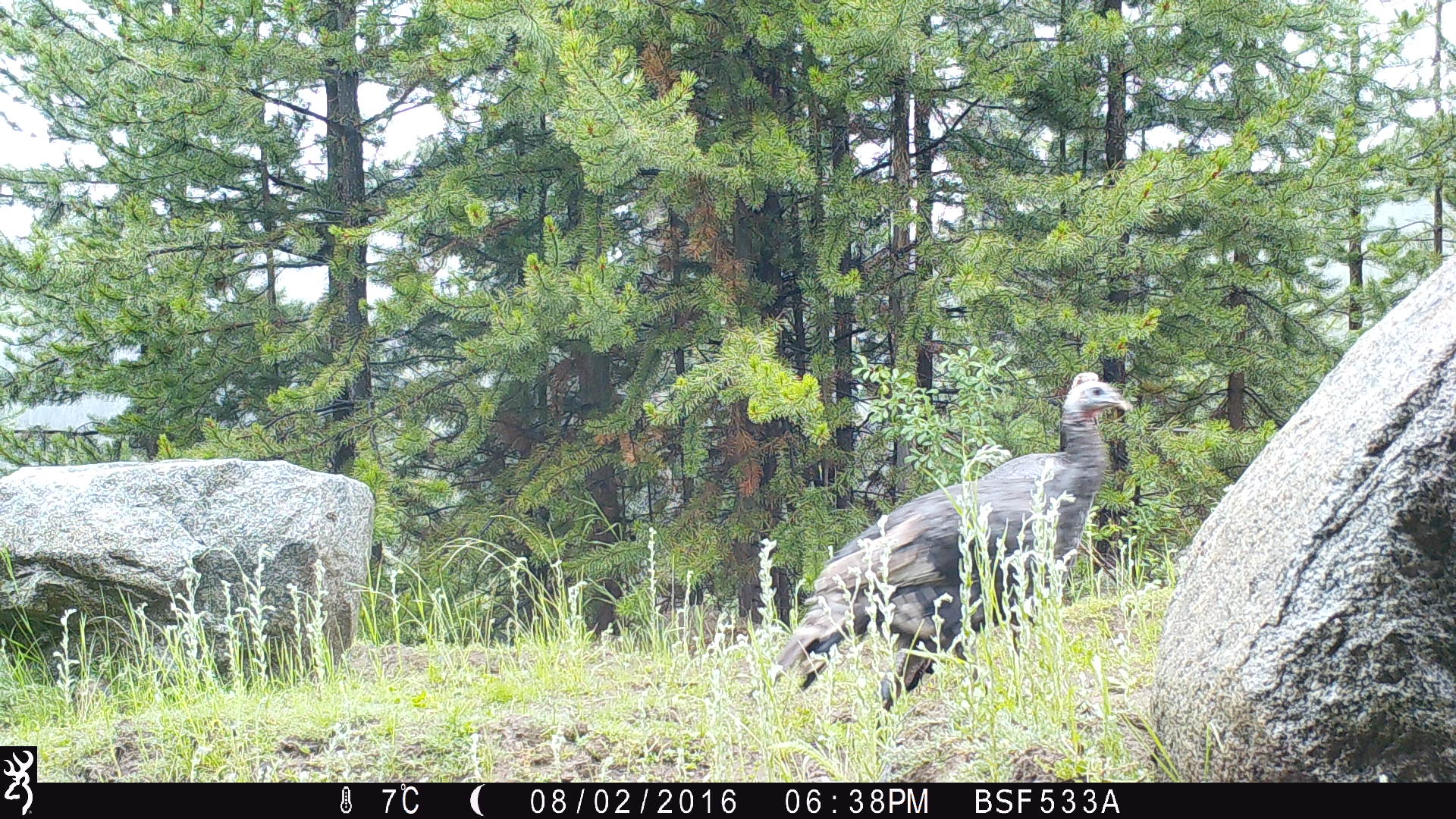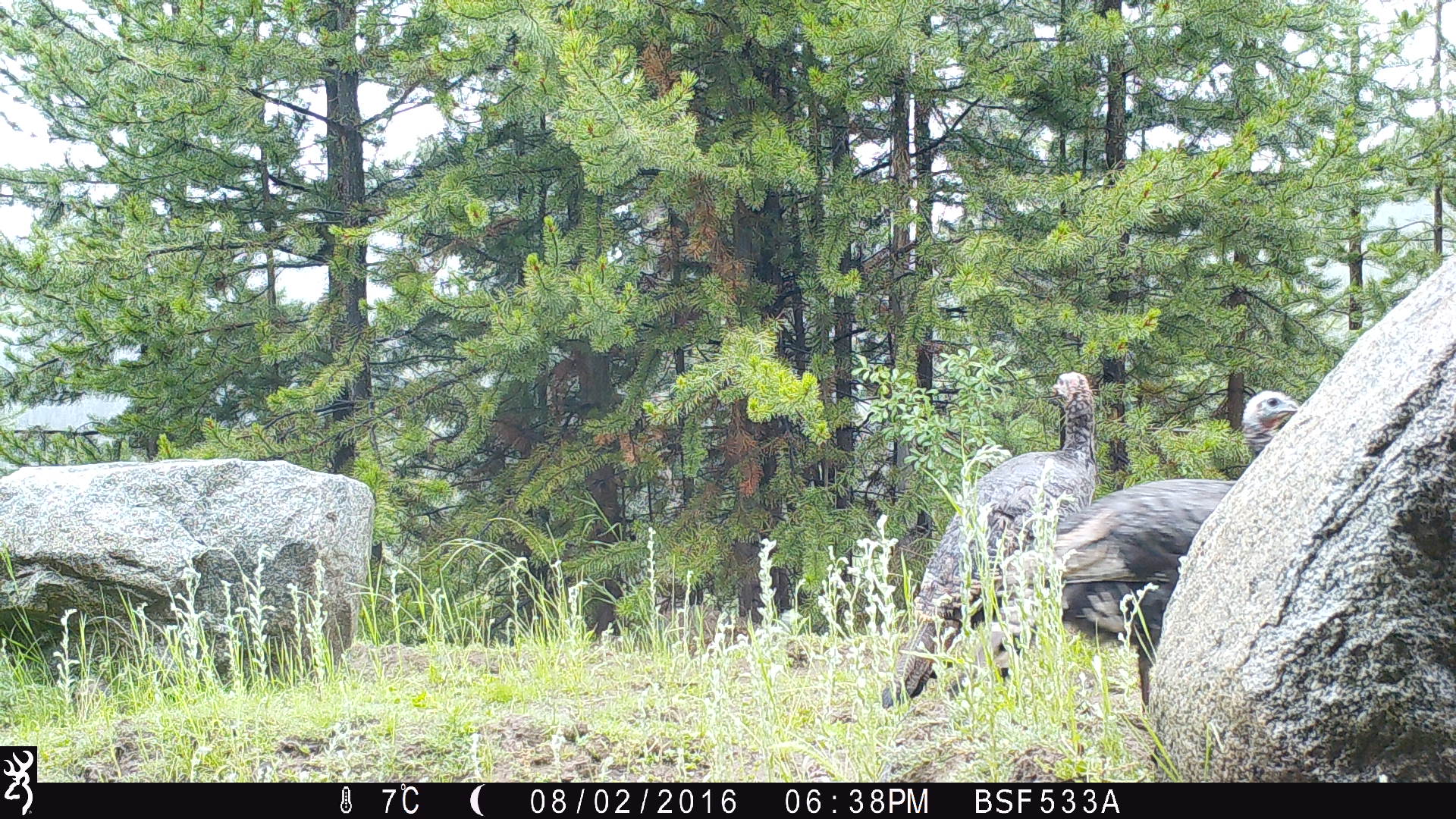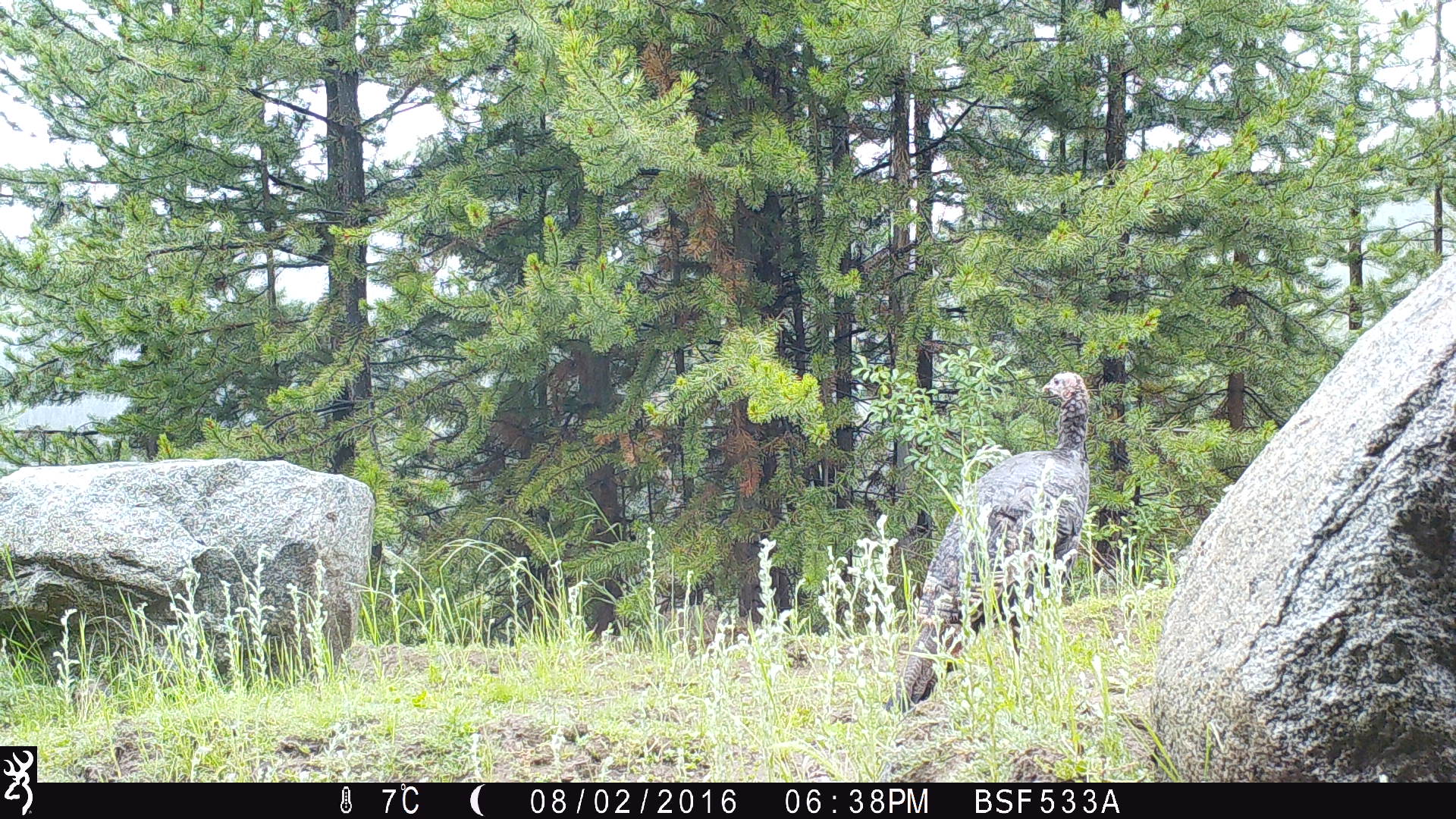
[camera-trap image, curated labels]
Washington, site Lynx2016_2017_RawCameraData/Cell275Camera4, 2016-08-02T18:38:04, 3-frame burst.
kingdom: Animalia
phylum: Chordata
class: Aves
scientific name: Aves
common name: birds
Aves (birds). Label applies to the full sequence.